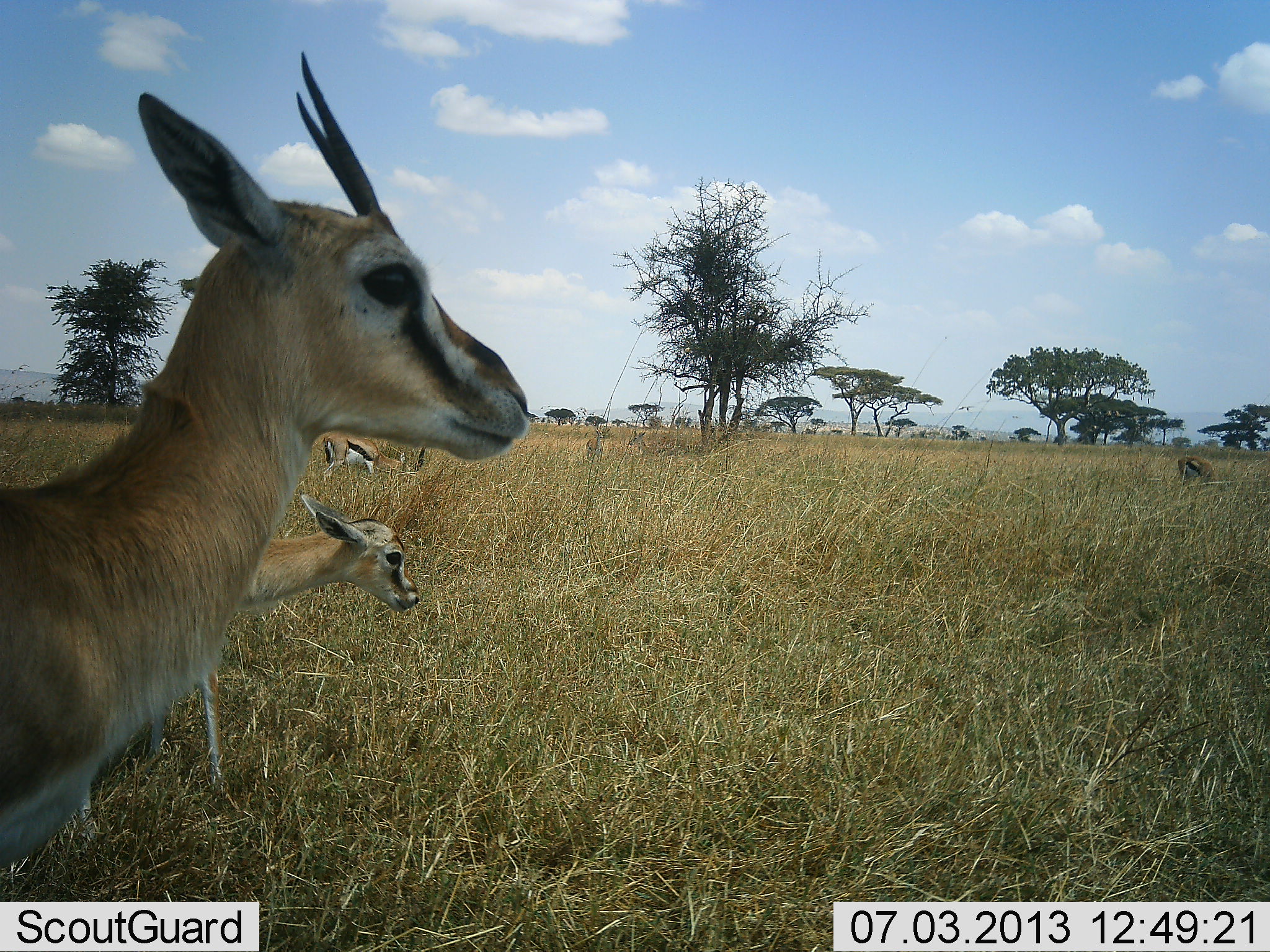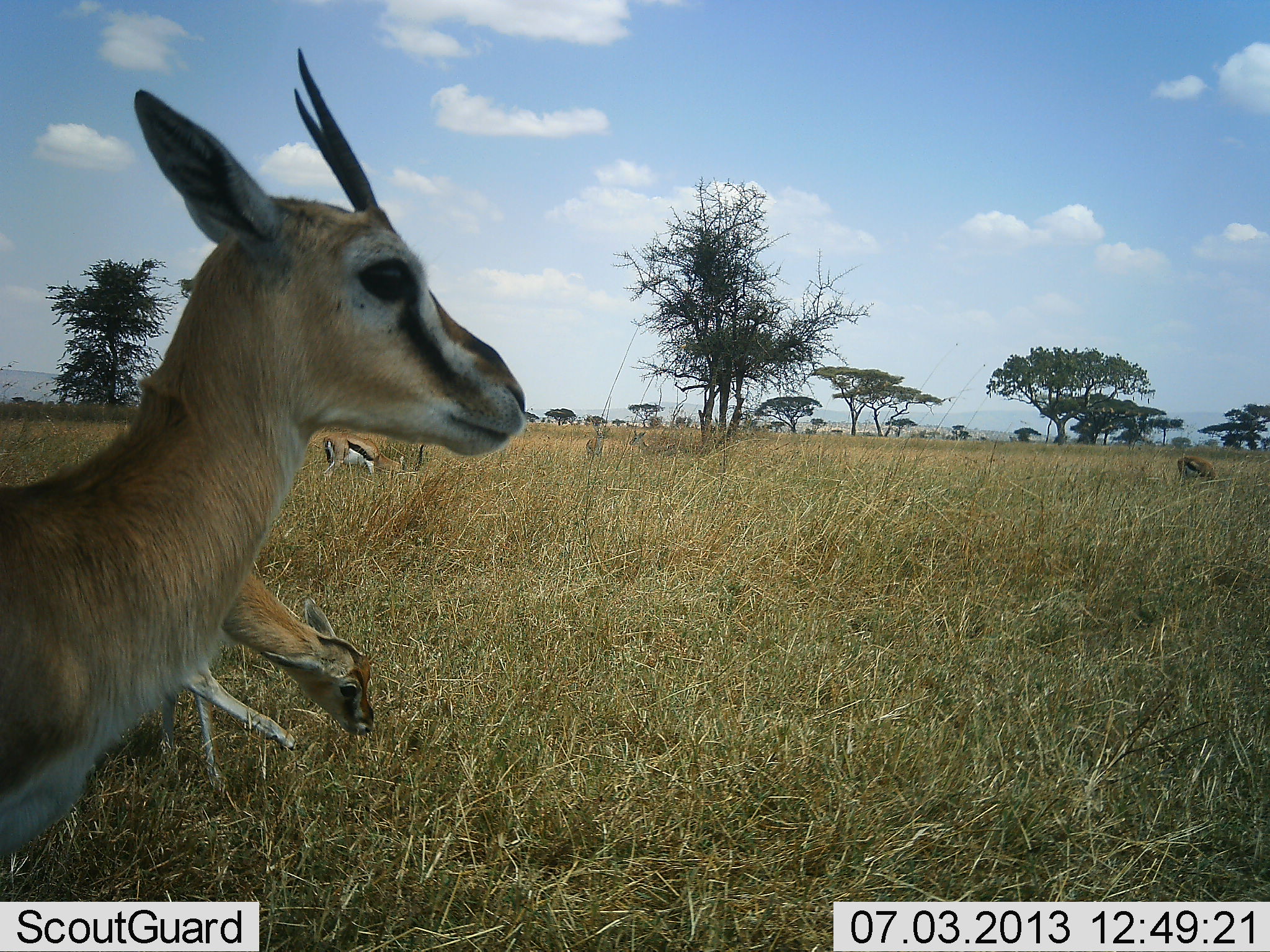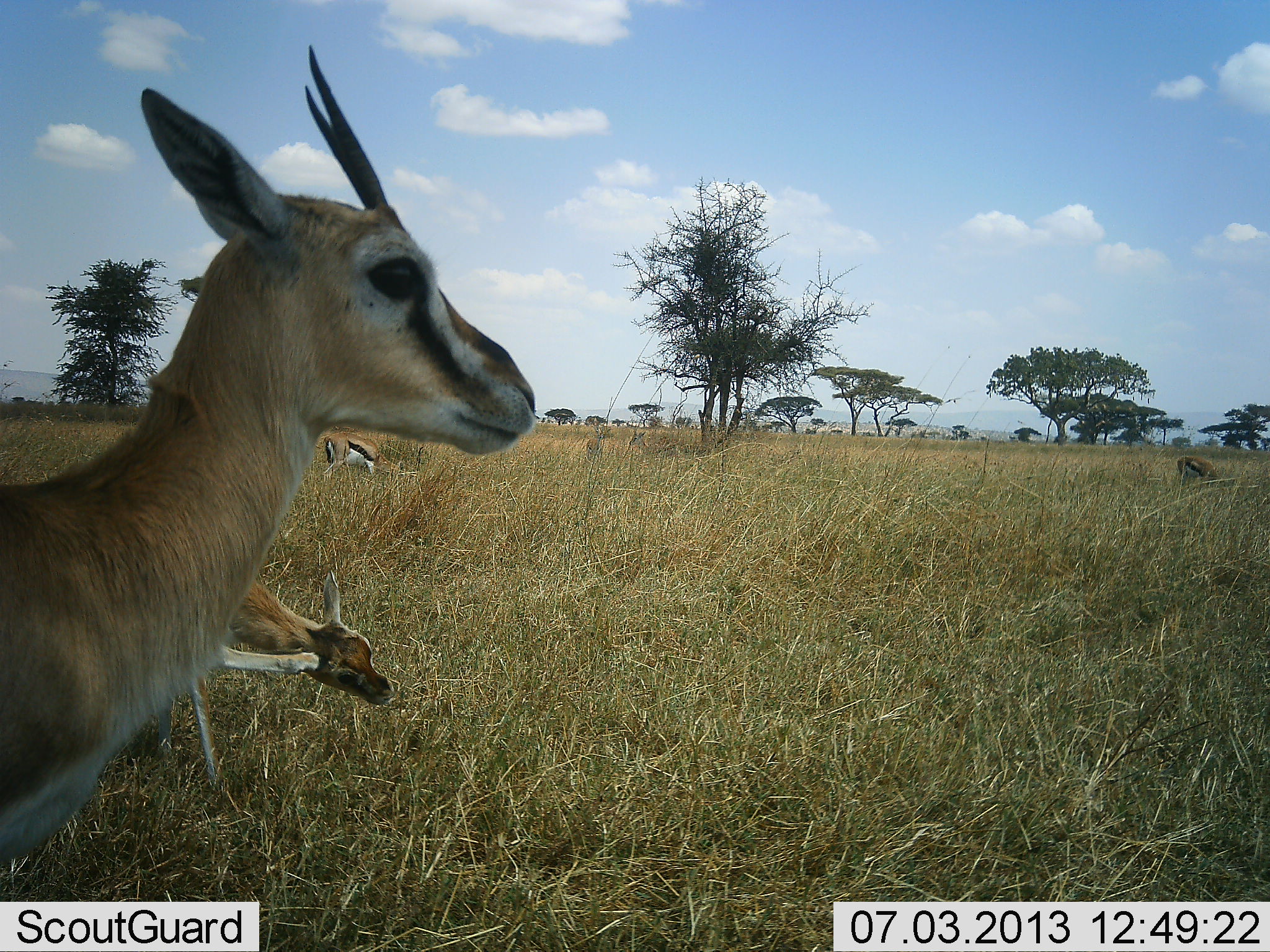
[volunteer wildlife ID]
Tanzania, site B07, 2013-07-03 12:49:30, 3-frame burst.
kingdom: Animalia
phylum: Chordata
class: Mammalia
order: Artiodactyla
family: Bovidae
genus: Eudorcas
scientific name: Eudorcas thomsonii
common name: thomson's gazelle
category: gazellethomsons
Gazellethomsons (thomson's gazelle) (Eudorcas thomsonii), count 4. Behavior (volunteer vote fractions): standing 90%, resting 0%, moving 10%, interacting 0%. Young present (vote fraction): 30%. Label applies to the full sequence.